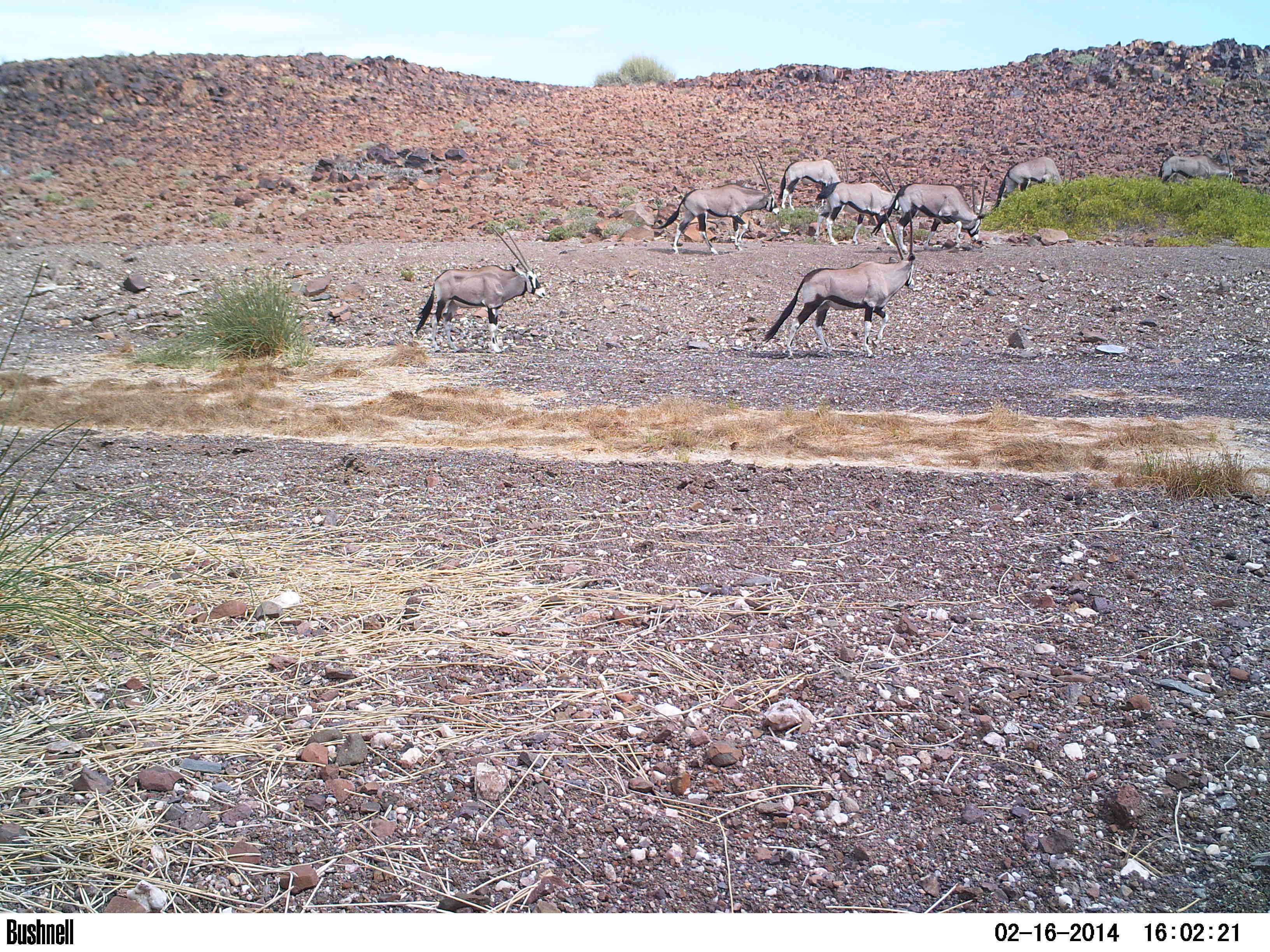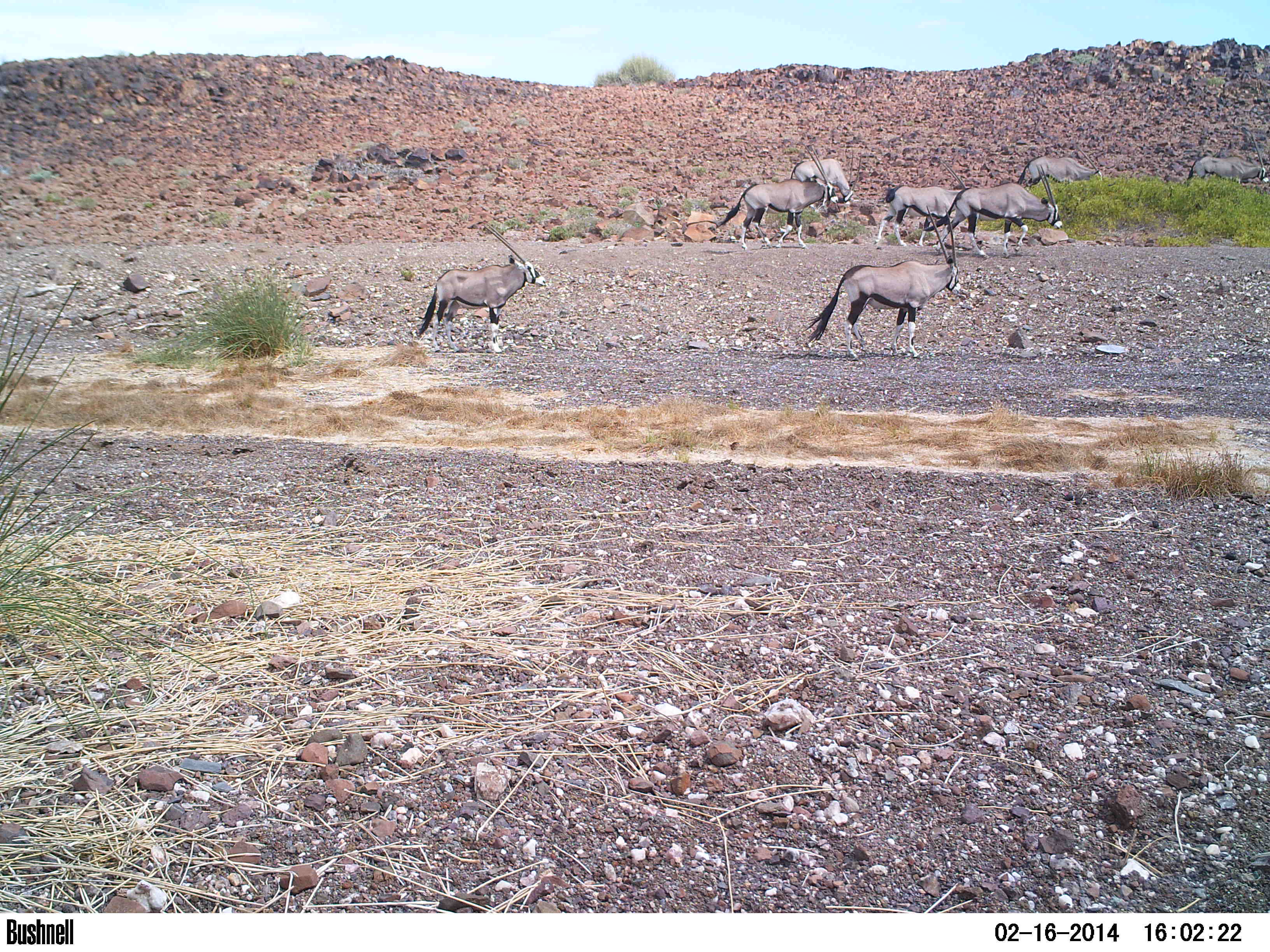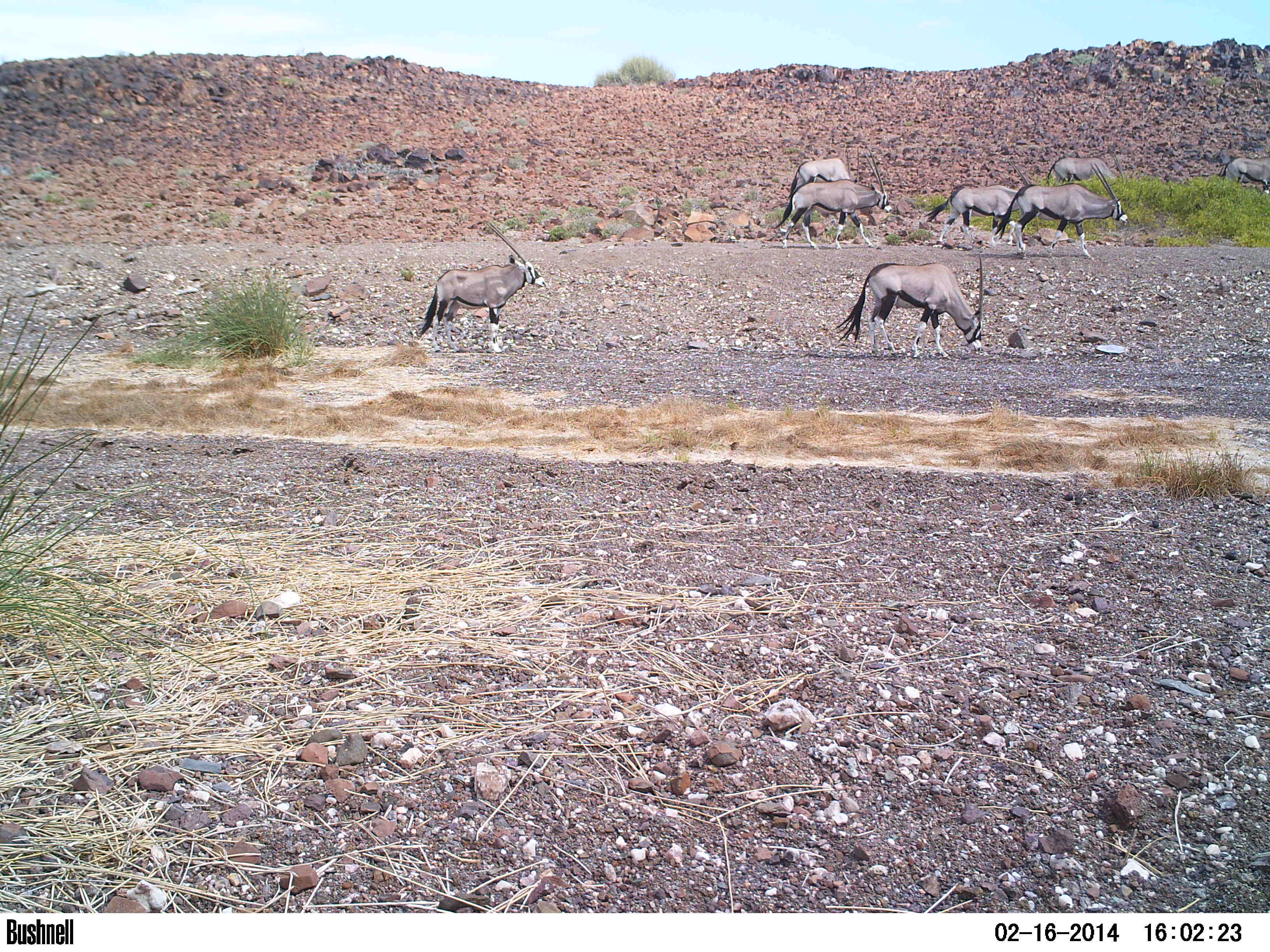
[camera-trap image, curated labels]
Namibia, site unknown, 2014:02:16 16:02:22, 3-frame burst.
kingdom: Animalia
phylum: Chordata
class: Mammalia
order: Artiodactyla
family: Bovidae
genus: Oryx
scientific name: Oryx gazella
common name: gemsbok